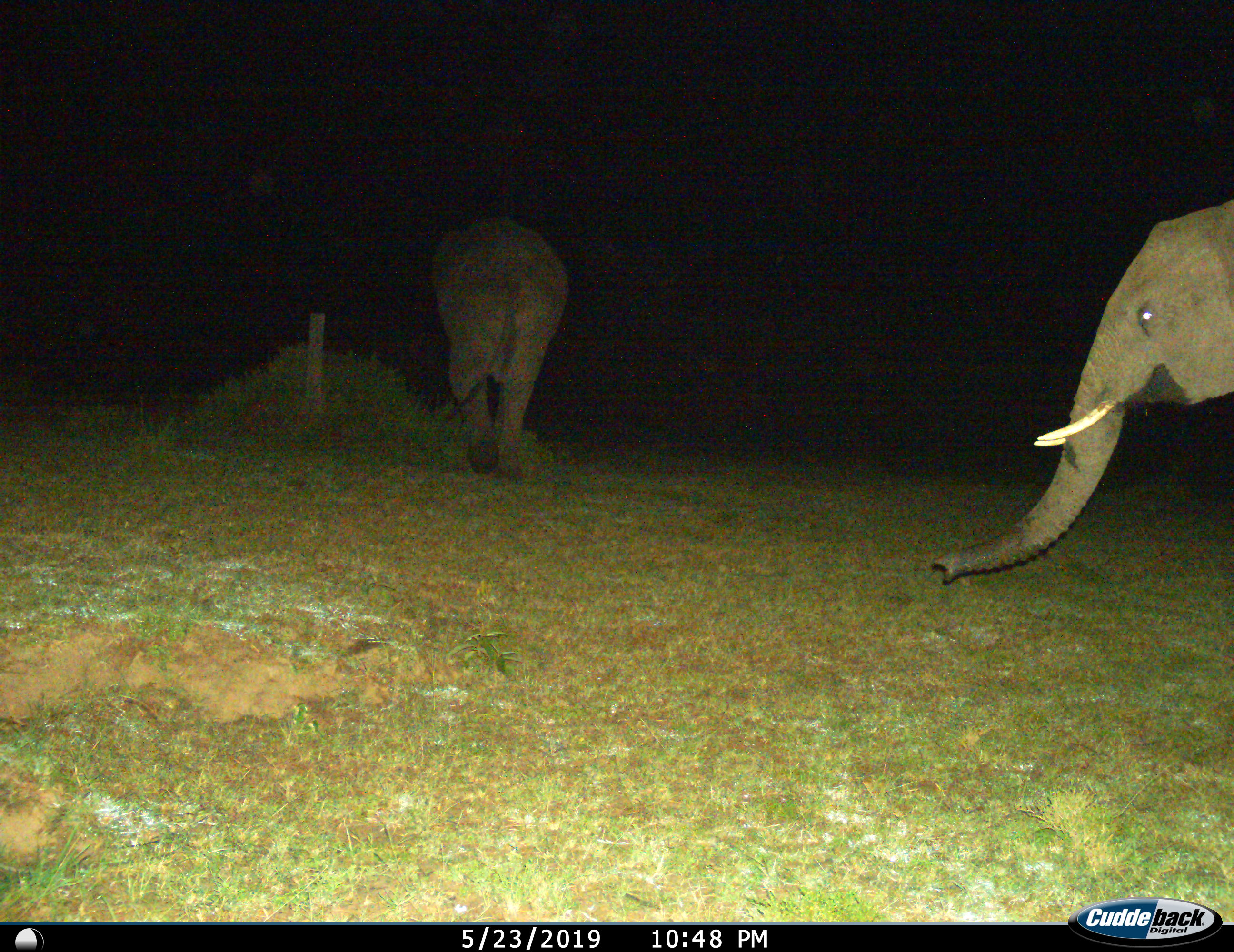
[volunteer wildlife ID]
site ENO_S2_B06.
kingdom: Animalia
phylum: Chordata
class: Mammalia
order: Proboscidea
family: Elephantidae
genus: Loxodonta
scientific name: Loxodonta africana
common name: african bush elephant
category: elephant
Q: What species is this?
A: Elephant (african bush elephant) (Loxodonta africana).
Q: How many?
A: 2.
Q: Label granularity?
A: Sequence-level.